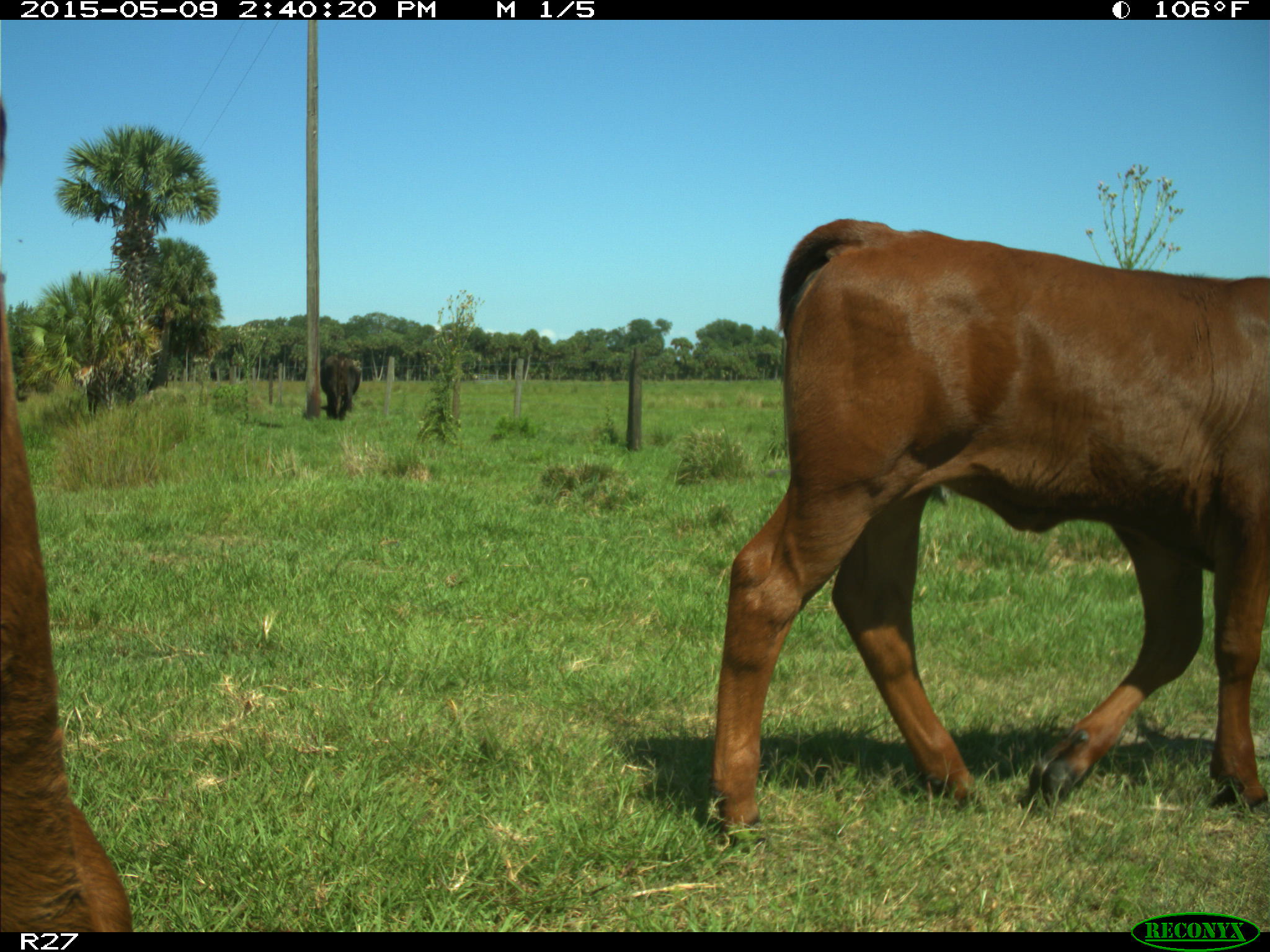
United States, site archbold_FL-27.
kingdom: Animalia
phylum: Chordata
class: Mammalia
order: Artiodactyla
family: Bovidae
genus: Bos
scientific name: Bos taurus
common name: domestic cow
Bos taurus (domestic cow).